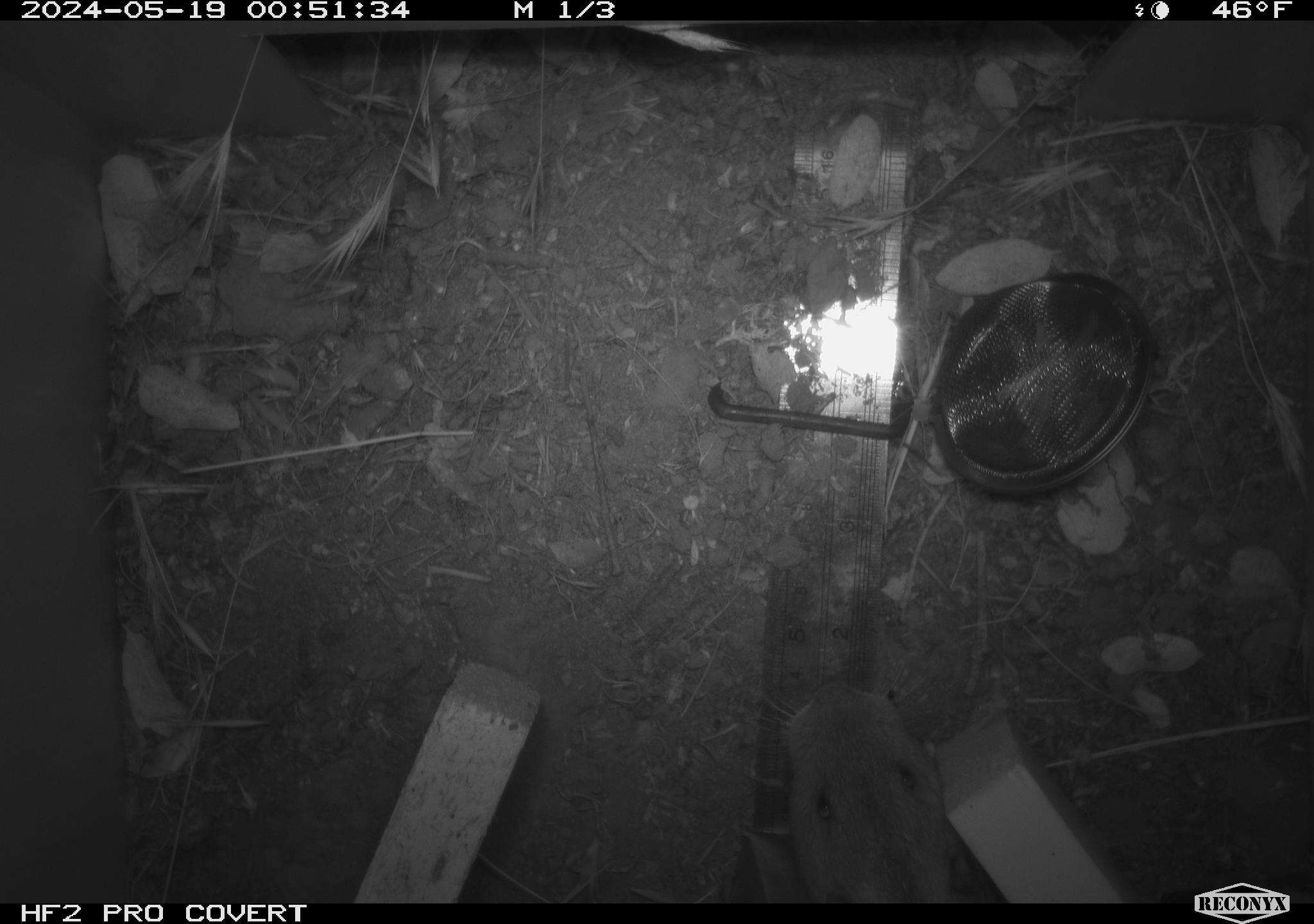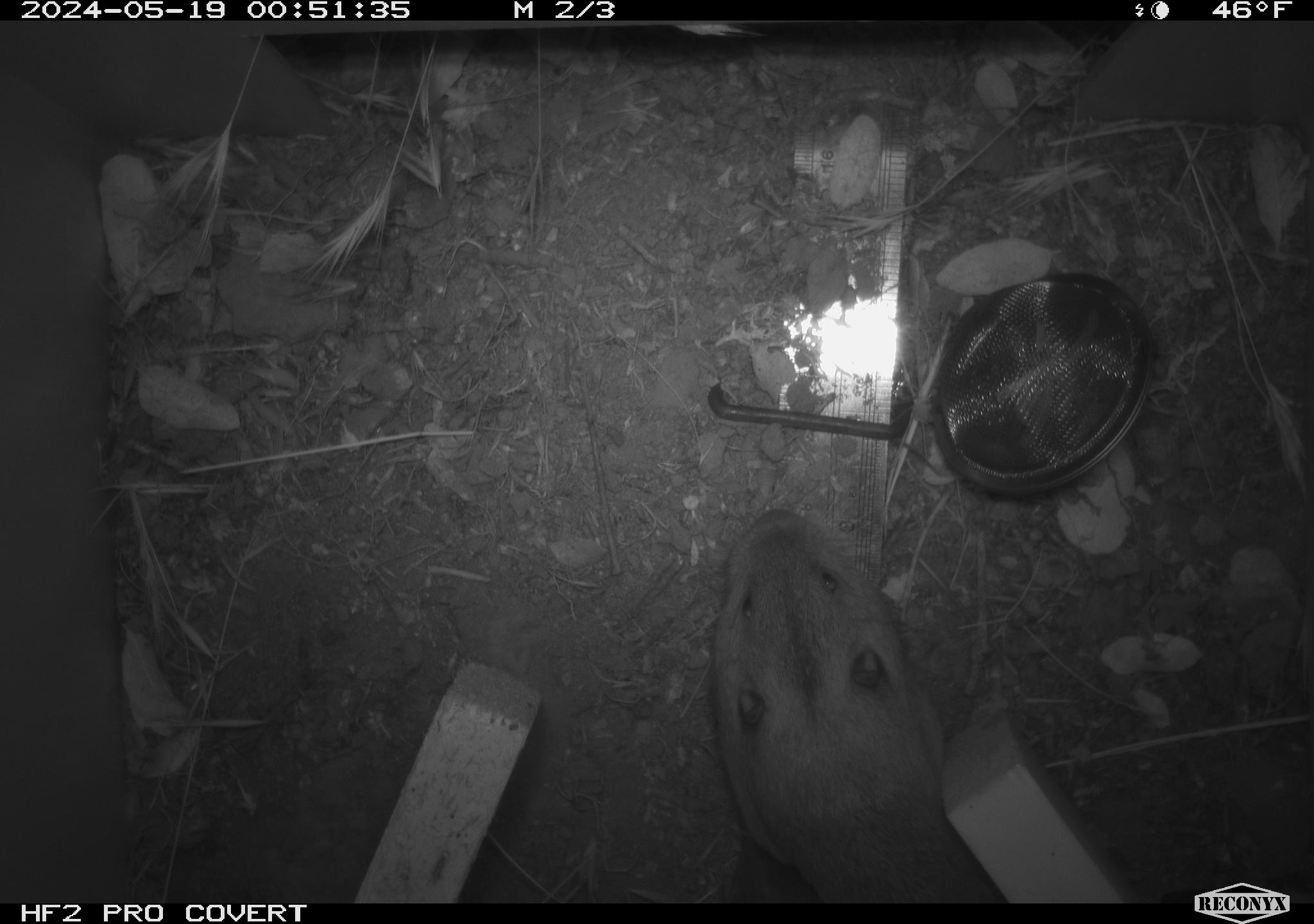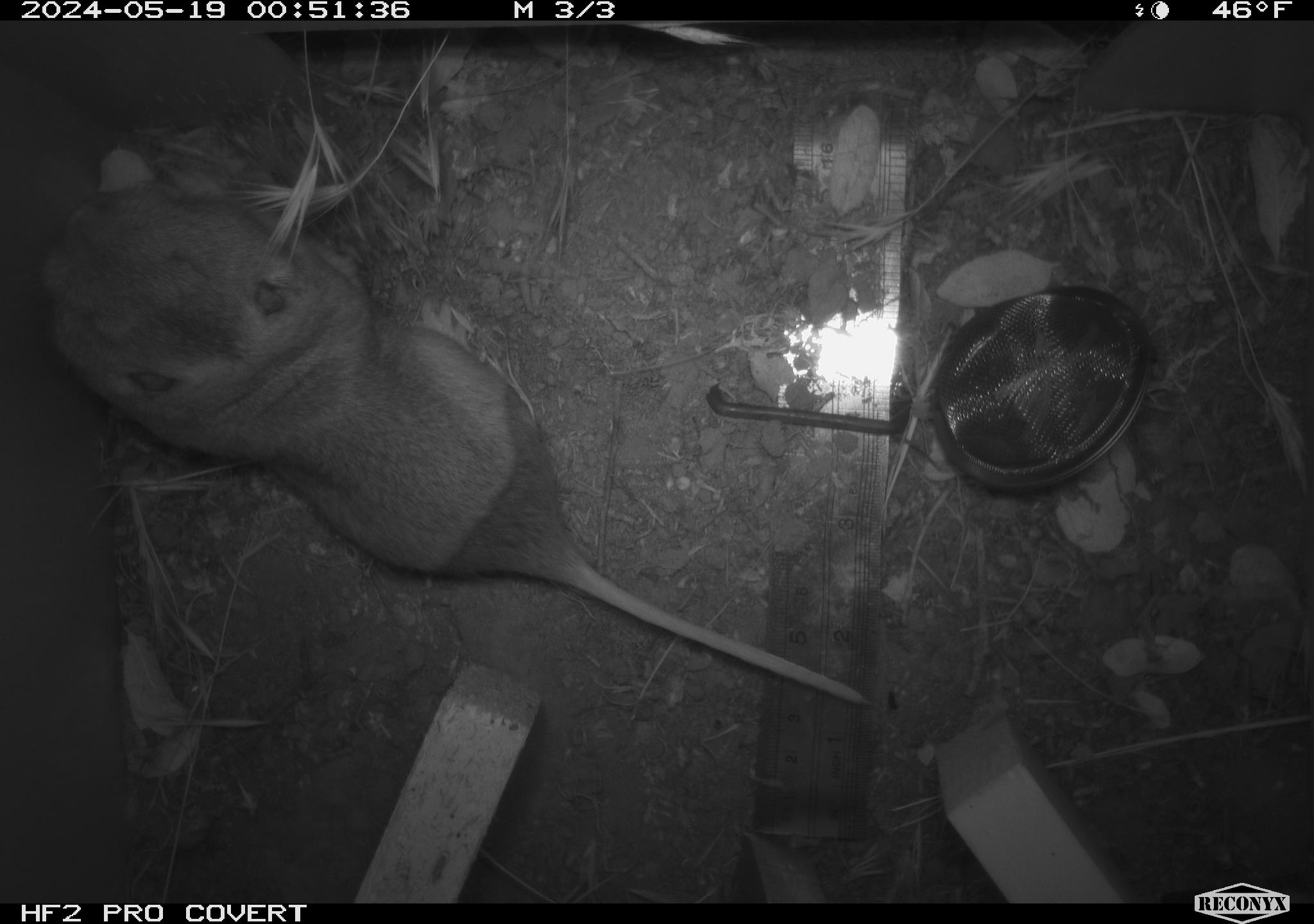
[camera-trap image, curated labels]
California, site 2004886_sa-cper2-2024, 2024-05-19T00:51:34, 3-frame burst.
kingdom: Animalia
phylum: Chordata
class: Mammalia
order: Rodentia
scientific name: Rodentia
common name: rodent